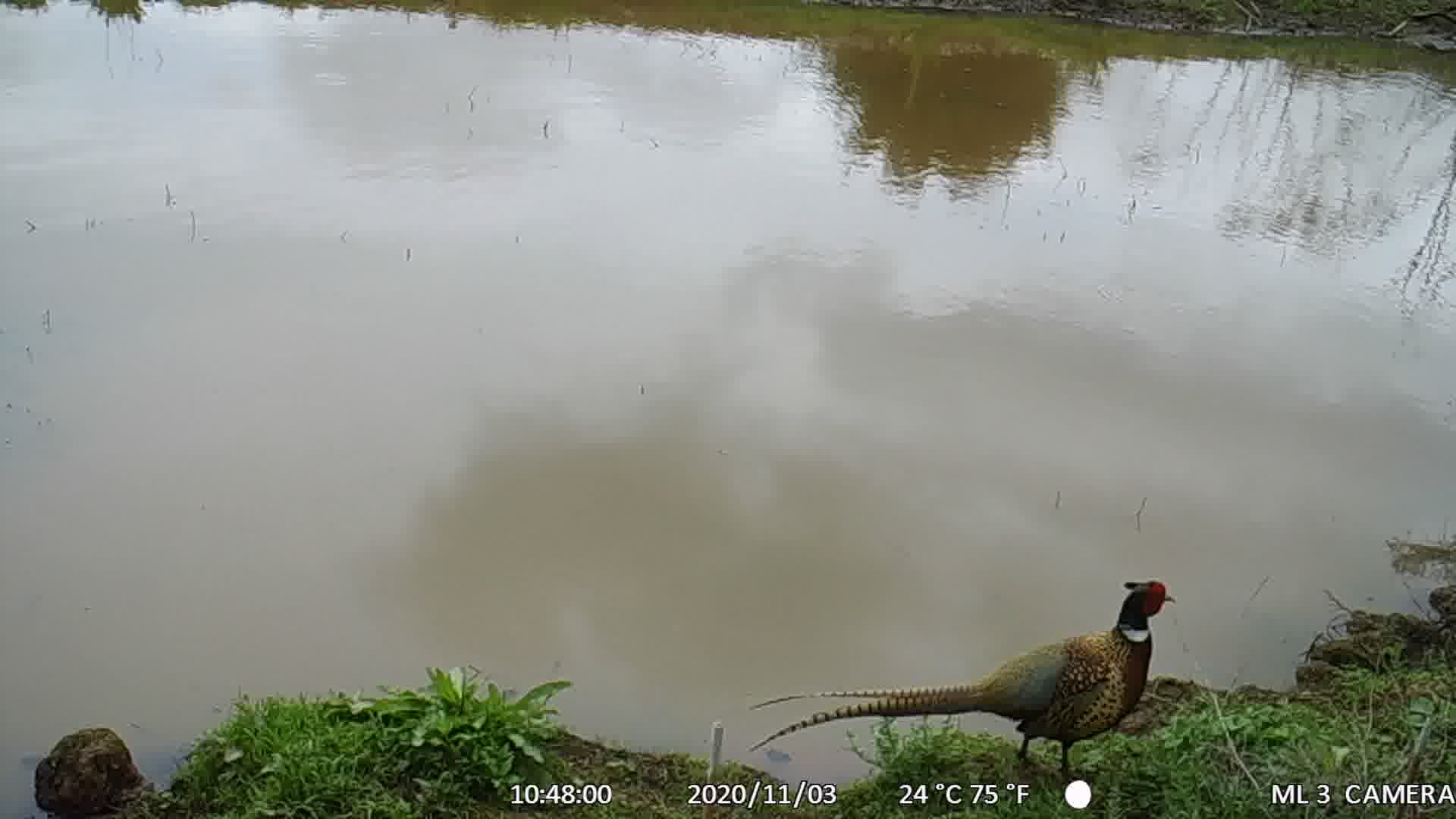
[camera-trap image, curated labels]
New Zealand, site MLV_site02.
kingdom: Animalia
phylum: Chordata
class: Aves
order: Galliformes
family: Phasianidae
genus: Phasianus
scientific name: Phasianus colchicus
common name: common pheasant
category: pheasant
Pheasant (common pheasant) (Phasianus colchicus).